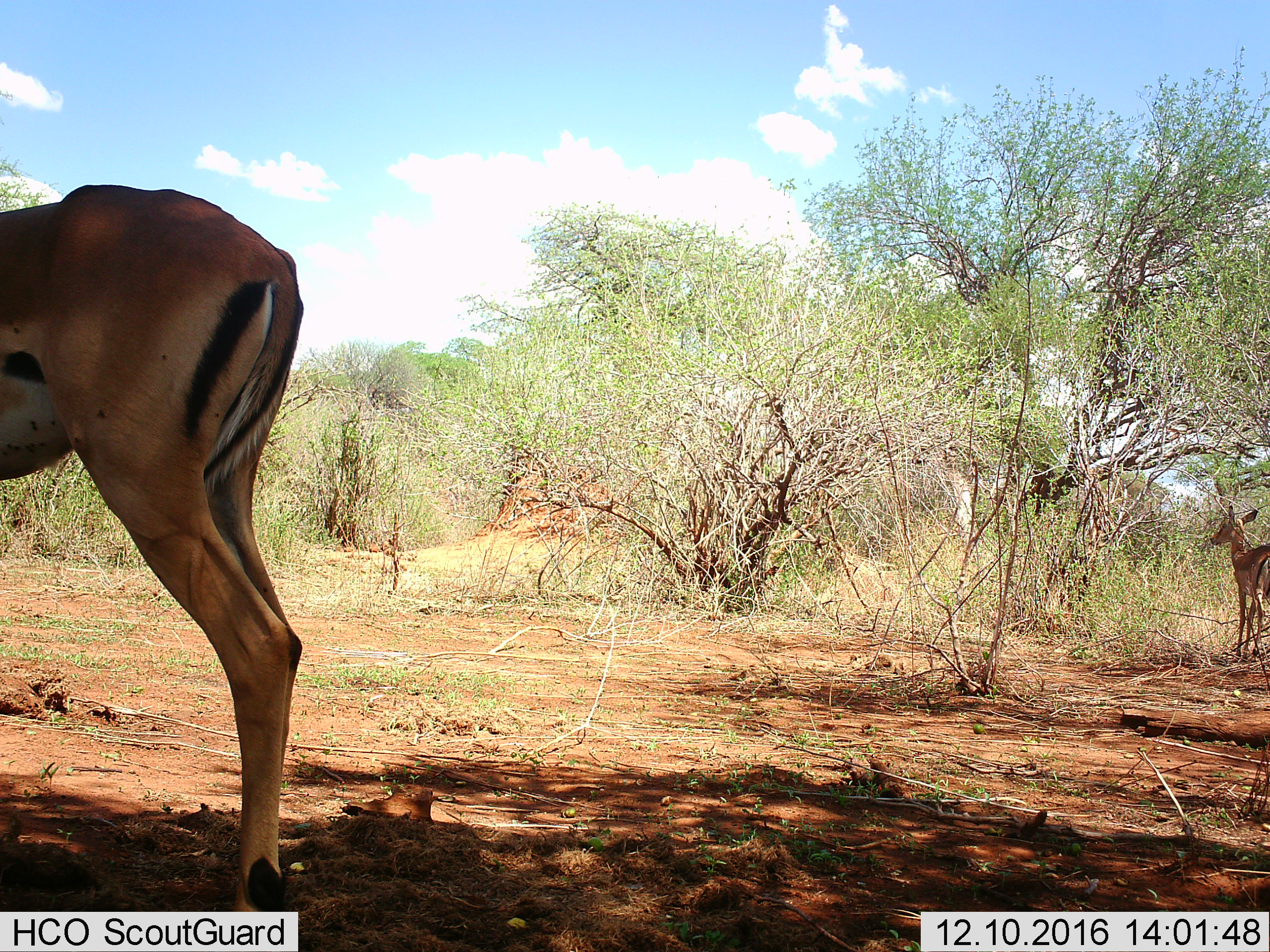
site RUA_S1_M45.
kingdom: Animalia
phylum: Chordata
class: Mammalia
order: Artiodactyla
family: Bovidae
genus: Aepyceros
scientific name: Aepyceros melampus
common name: impala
Impala (Aepyceros melampus), count 2. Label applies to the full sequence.